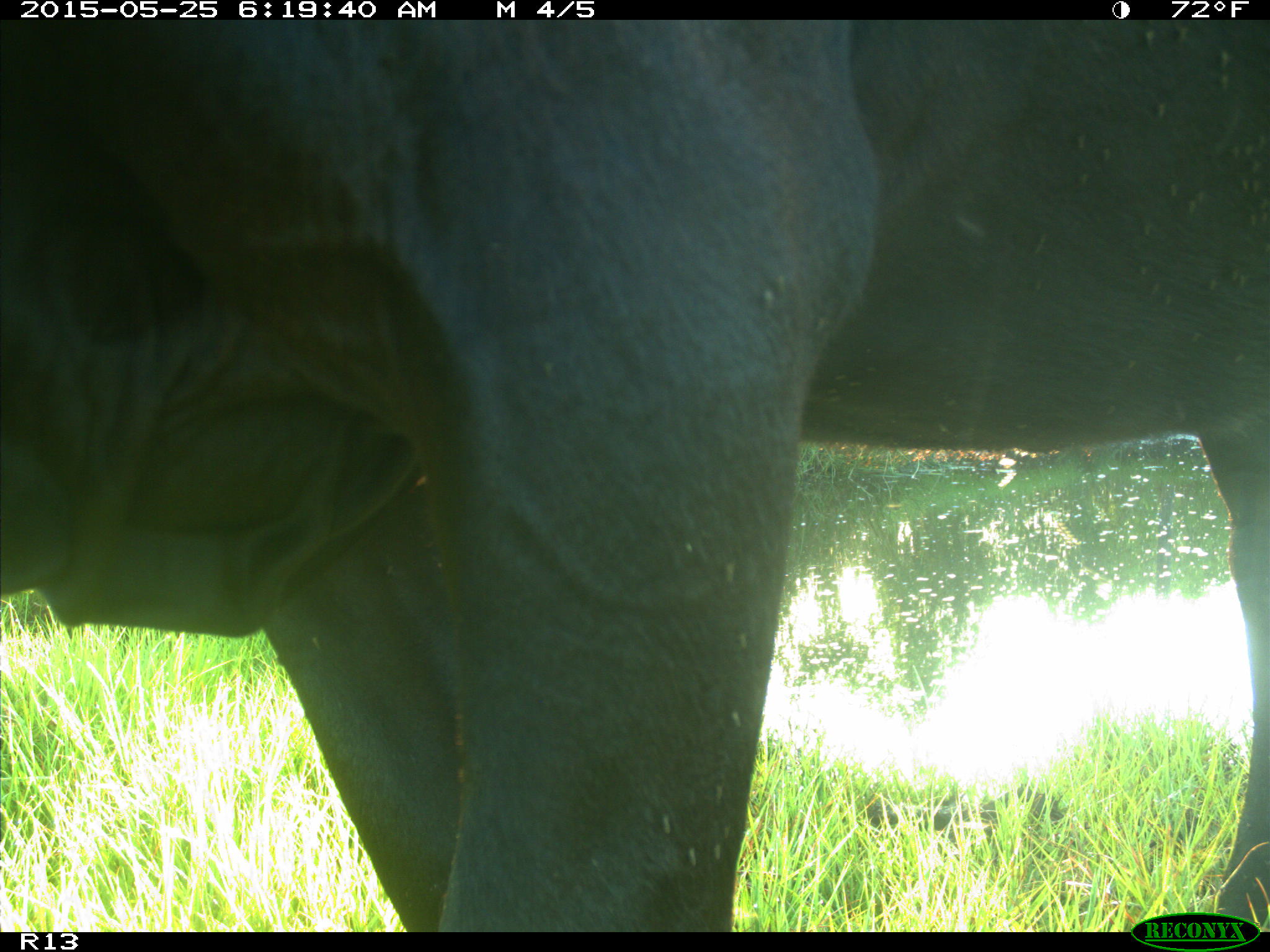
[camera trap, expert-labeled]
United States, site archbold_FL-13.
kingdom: Animalia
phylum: Chordata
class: Mammalia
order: Artiodactyla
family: Bovidae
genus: Bos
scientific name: Bos taurus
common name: domestic cow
Bos taurus (domestic cow).